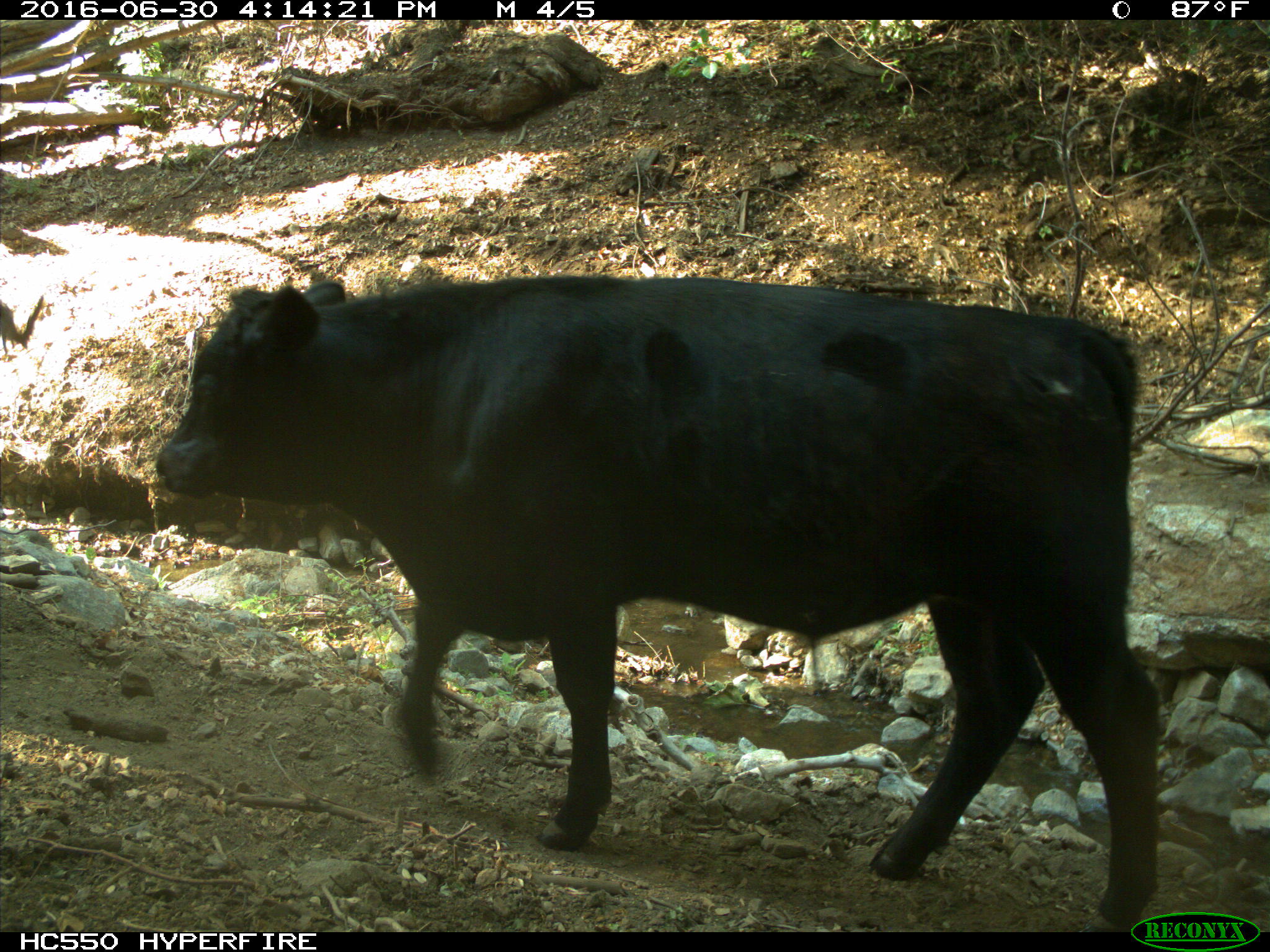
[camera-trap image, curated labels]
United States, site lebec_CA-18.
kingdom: Animalia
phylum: Chordata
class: Mammalia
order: Artiodactyla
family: Bovidae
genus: Bos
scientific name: Bos taurus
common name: domestic cow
Bos taurus (domestic cow).